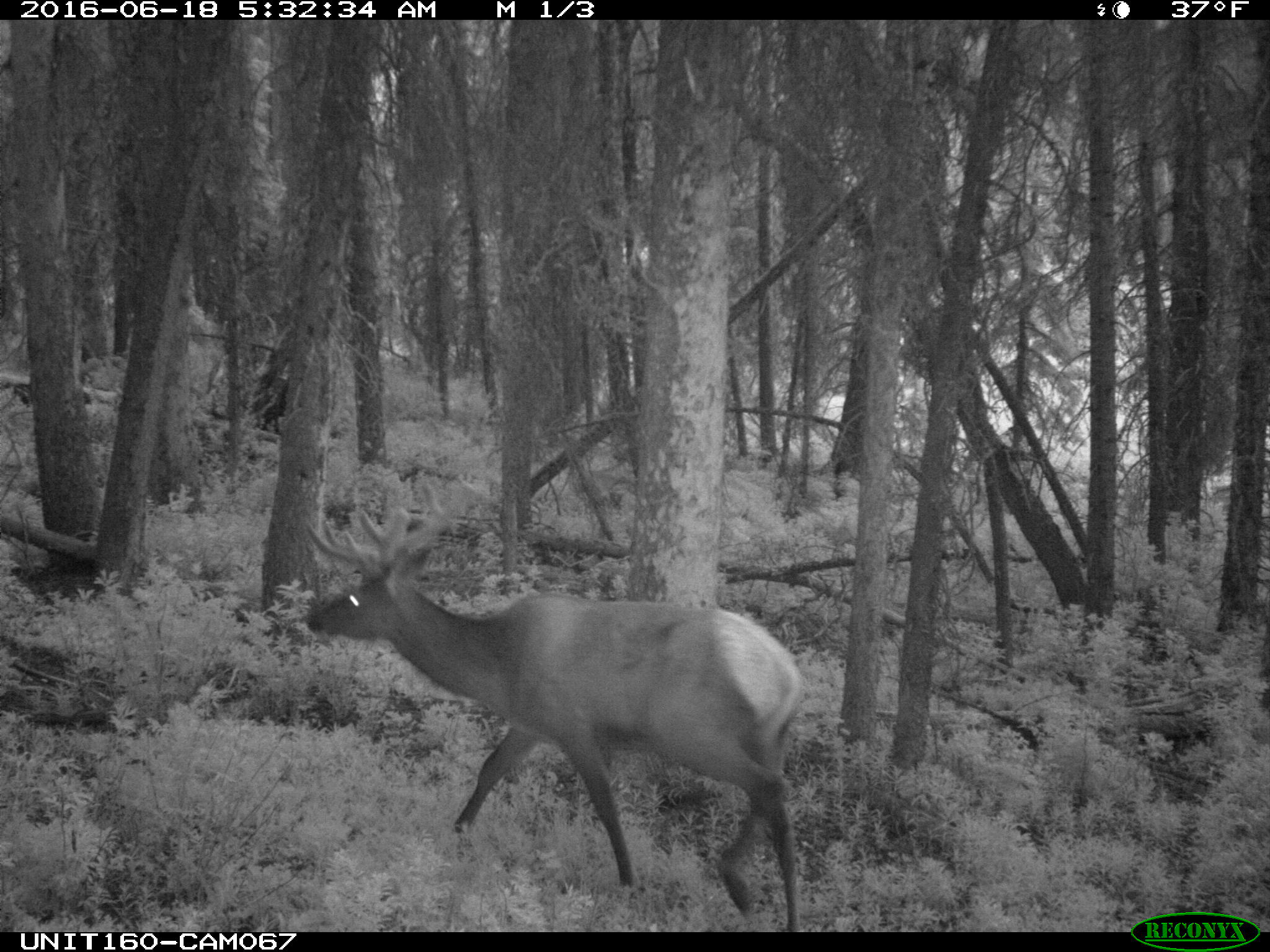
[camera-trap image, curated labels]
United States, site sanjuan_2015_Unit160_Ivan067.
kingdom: Animalia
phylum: Chordata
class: Mammalia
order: Artiodactyla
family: Cervidae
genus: Cervus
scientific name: Cervus elaphus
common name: red deer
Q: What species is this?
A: Cervus elaphus (red deer).